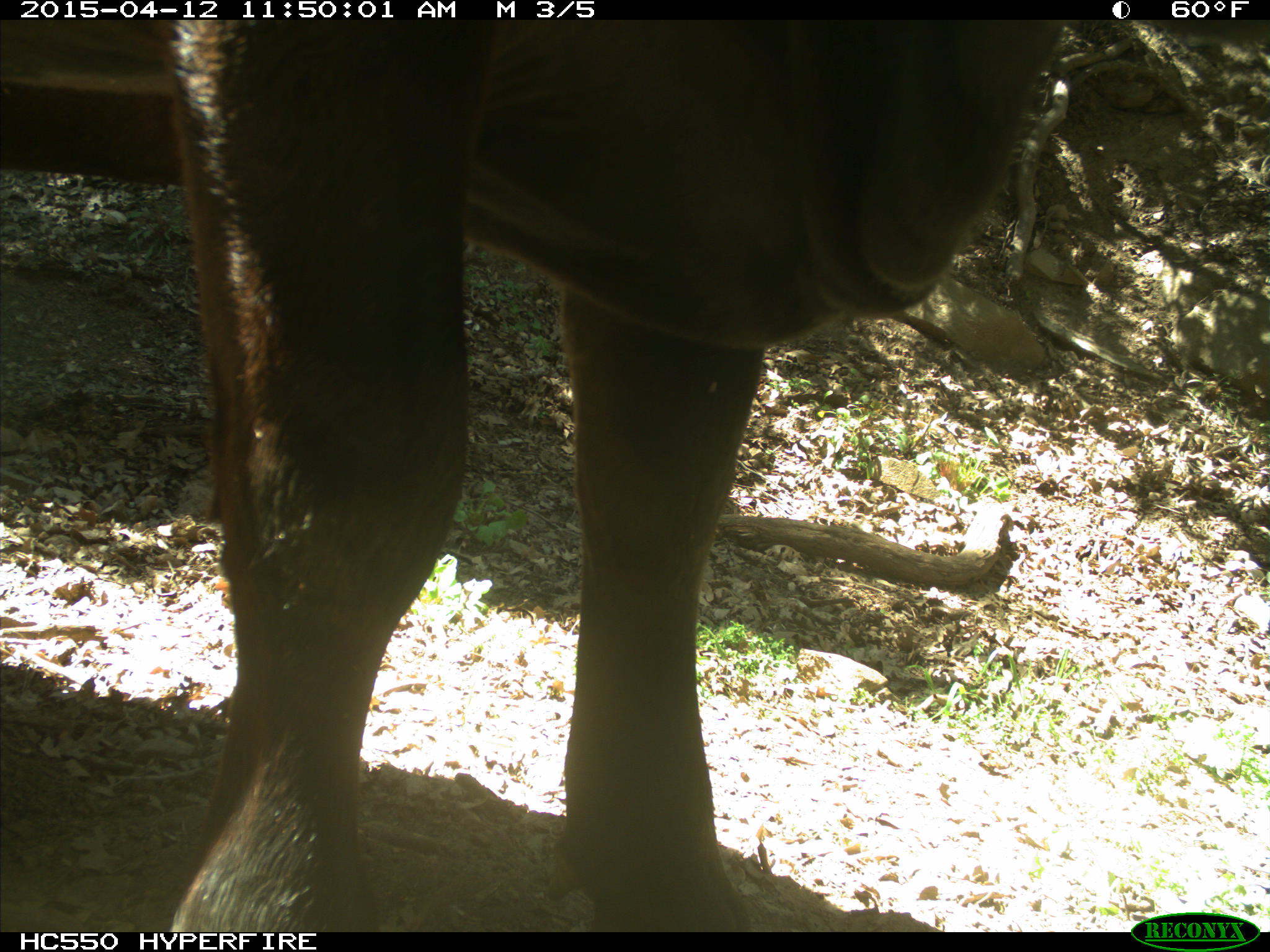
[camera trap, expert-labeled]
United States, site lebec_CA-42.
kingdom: Animalia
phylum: Chordata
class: Mammalia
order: Artiodactyla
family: Bovidae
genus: Bos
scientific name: Bos taurus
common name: domestic cow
Bos taurus (domestic cow).